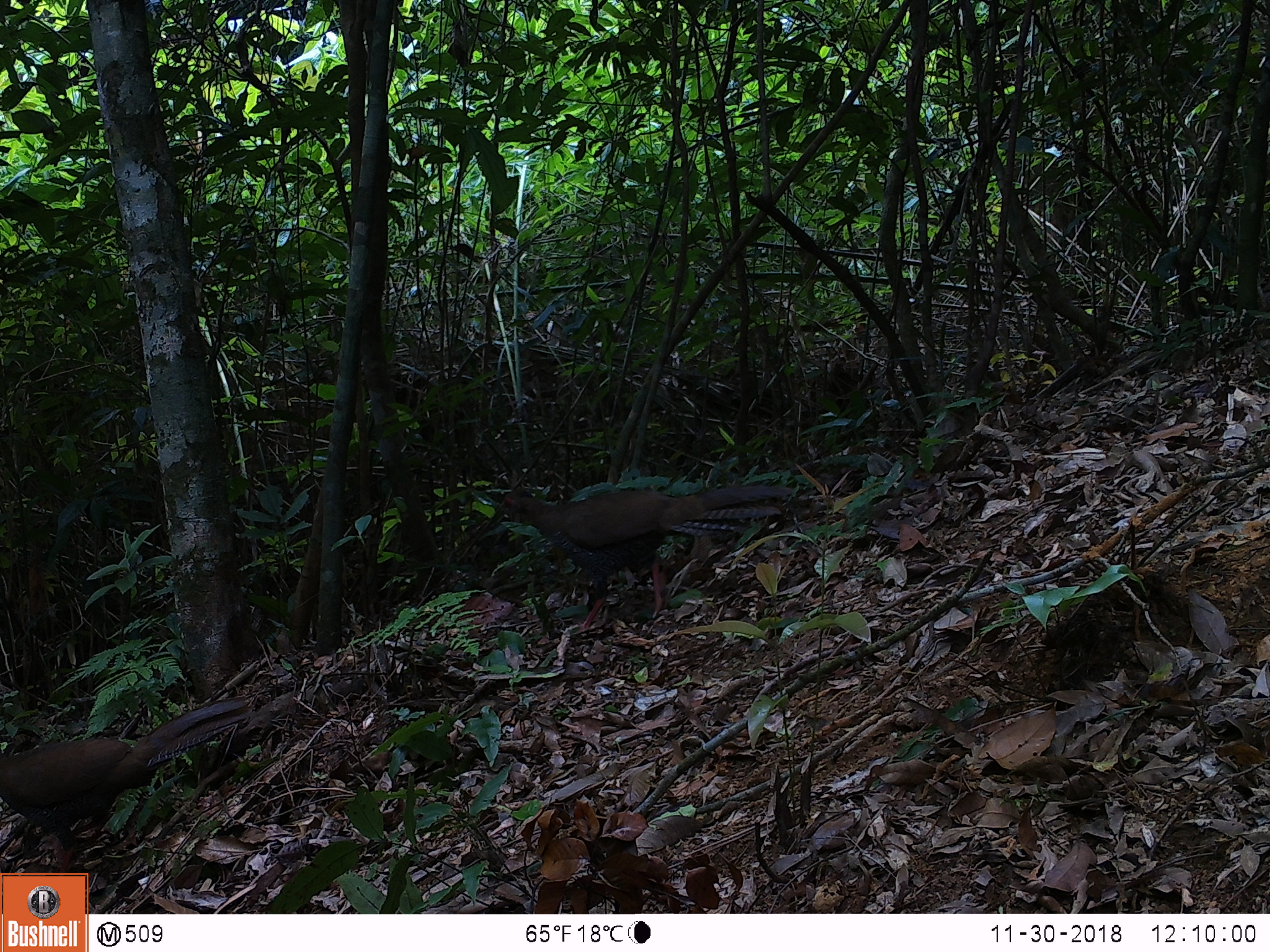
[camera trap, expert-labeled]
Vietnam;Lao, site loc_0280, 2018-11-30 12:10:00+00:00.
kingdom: Animalia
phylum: Chordata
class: Aves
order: Galliformes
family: Phasianidae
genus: Lophura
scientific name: Lophura nycthemera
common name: silver pheasant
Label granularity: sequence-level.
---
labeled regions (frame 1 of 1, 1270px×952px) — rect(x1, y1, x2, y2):
silver pheasant: rect(0, 696, 252, 887); rect(500, 484, 793, 632)